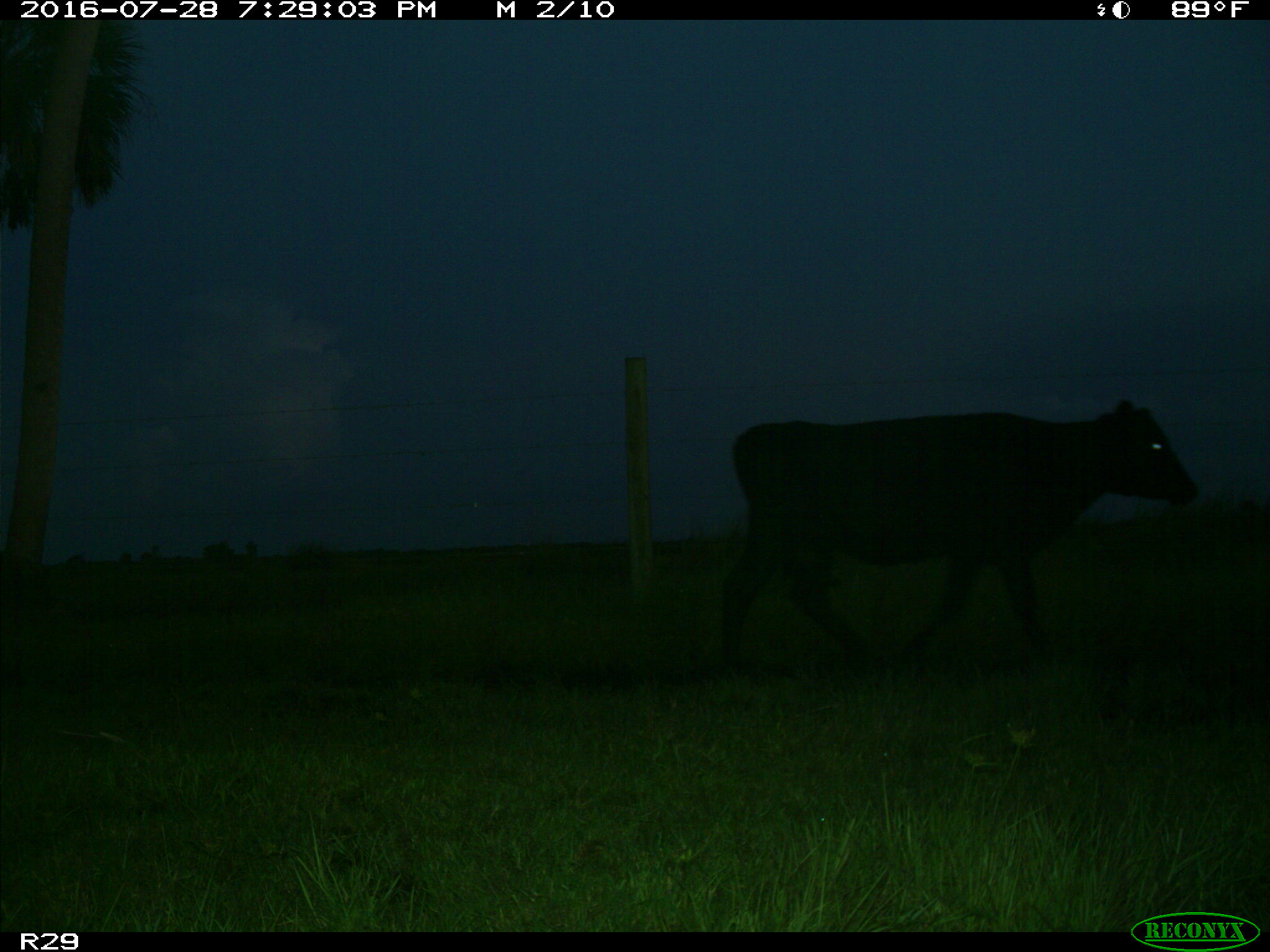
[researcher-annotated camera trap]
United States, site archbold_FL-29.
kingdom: Animalia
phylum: Chordata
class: Mammalia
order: Artiodactyla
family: Bovidae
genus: Bos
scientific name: Bos taurus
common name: domestic cow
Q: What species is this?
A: Bos taurus (domestic cow).